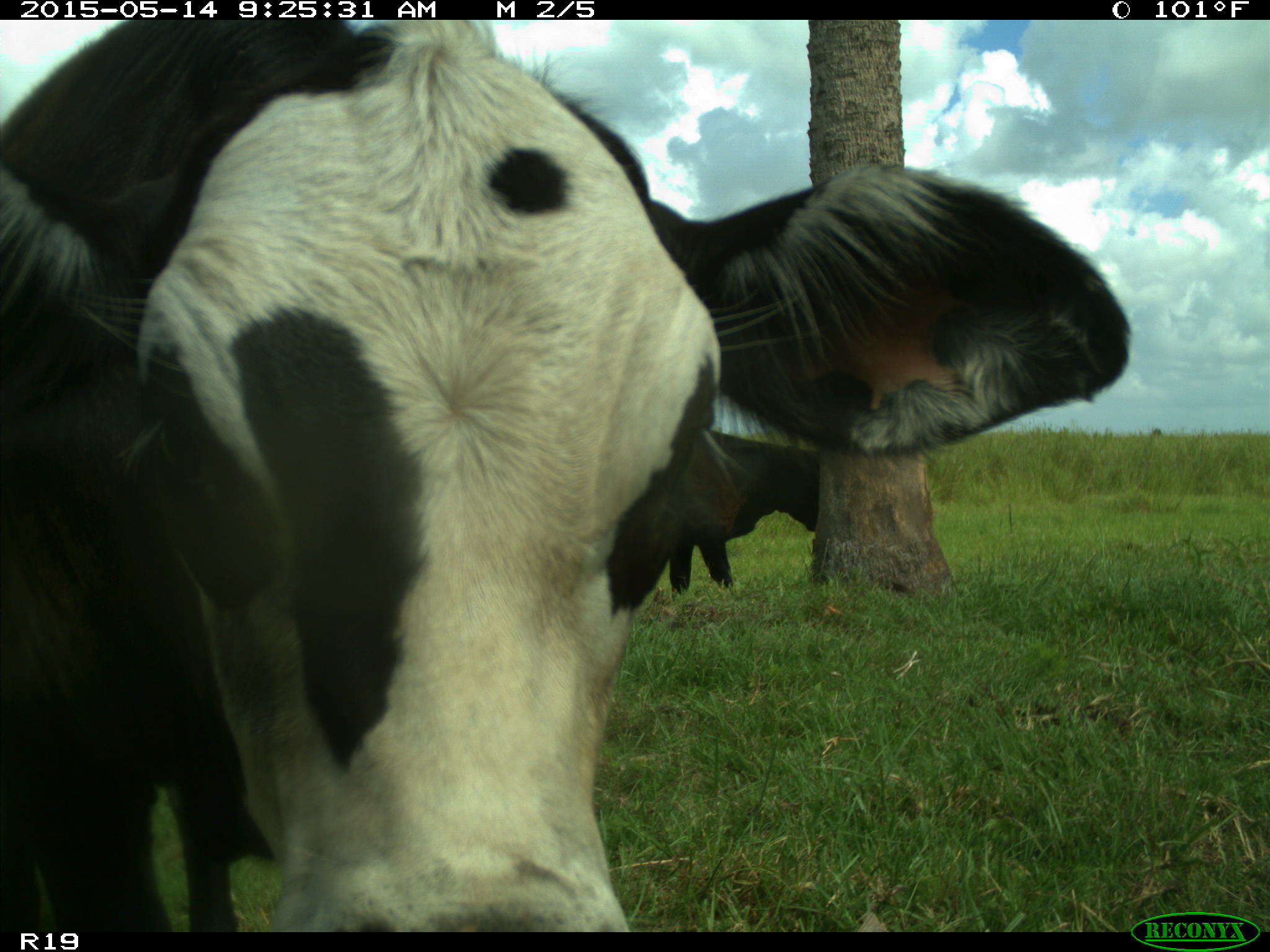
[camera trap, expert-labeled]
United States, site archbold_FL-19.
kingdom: Animalia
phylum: Chordata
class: Mammalia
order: Artiodactyla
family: Bovidae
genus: Bos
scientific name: Bos taurus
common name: domestic cow